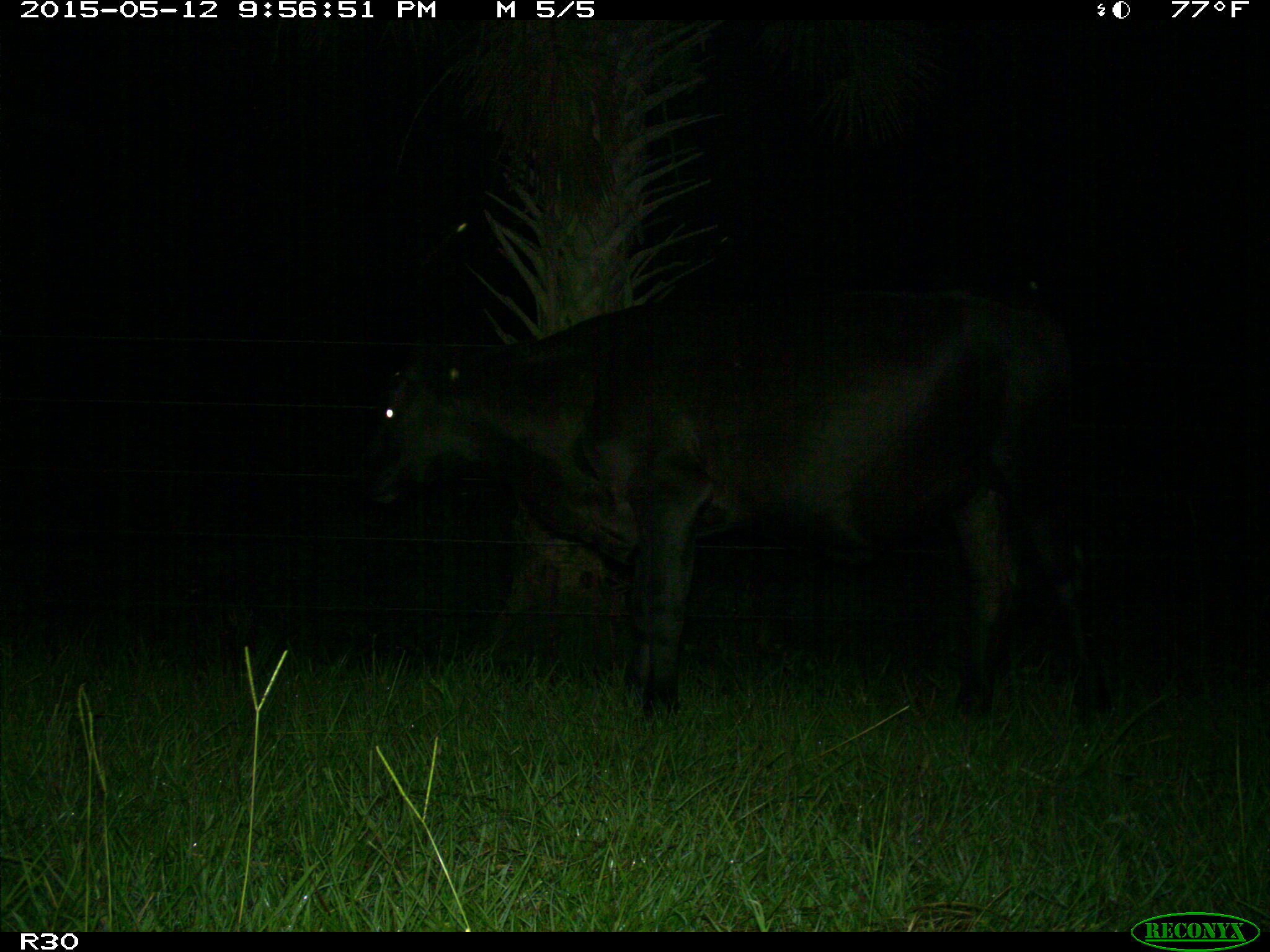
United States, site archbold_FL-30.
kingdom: Animalia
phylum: Chordata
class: Mammalia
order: Artiodactyla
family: Bovidae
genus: Bos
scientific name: Bos taurus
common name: domestic cow